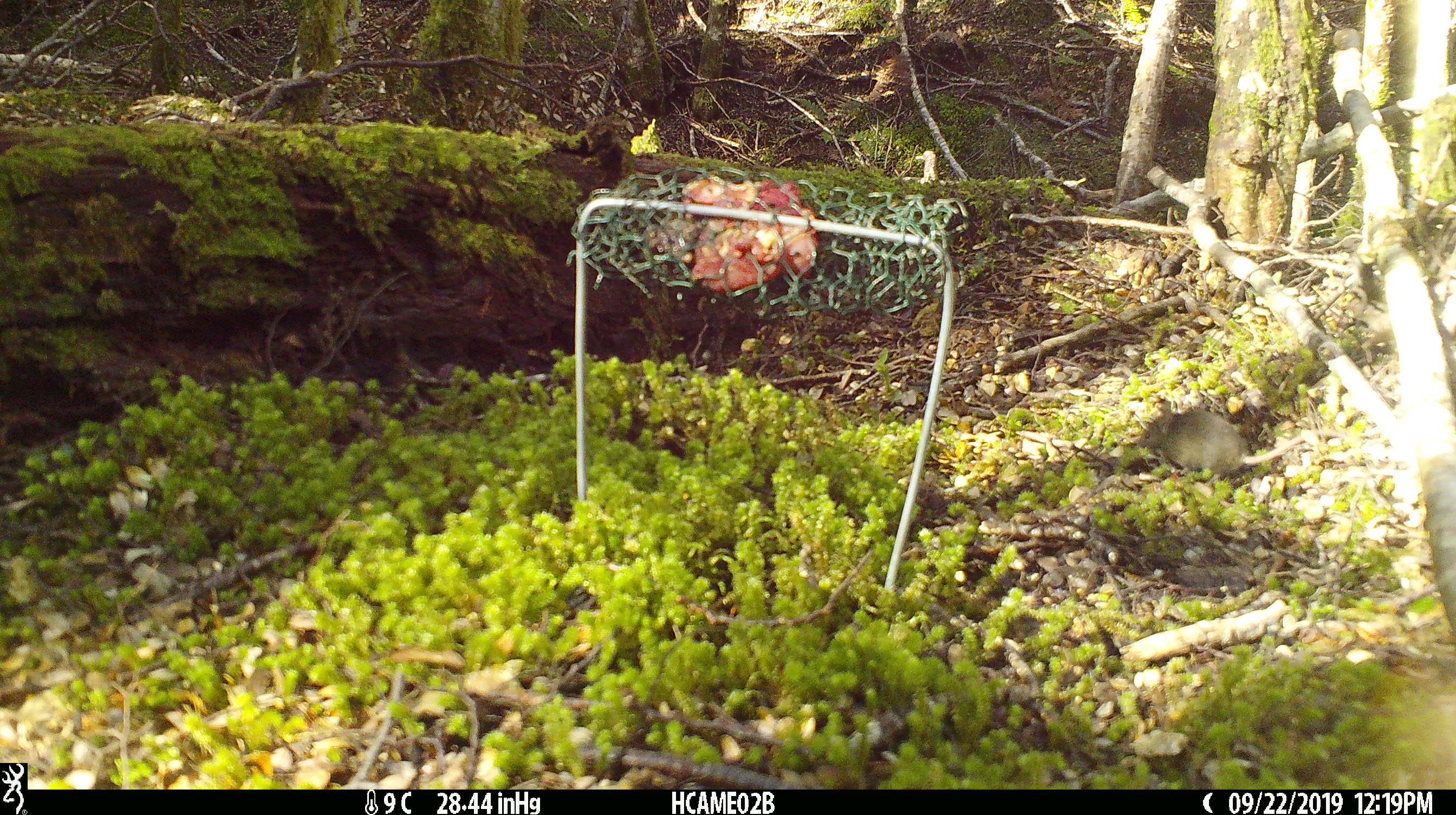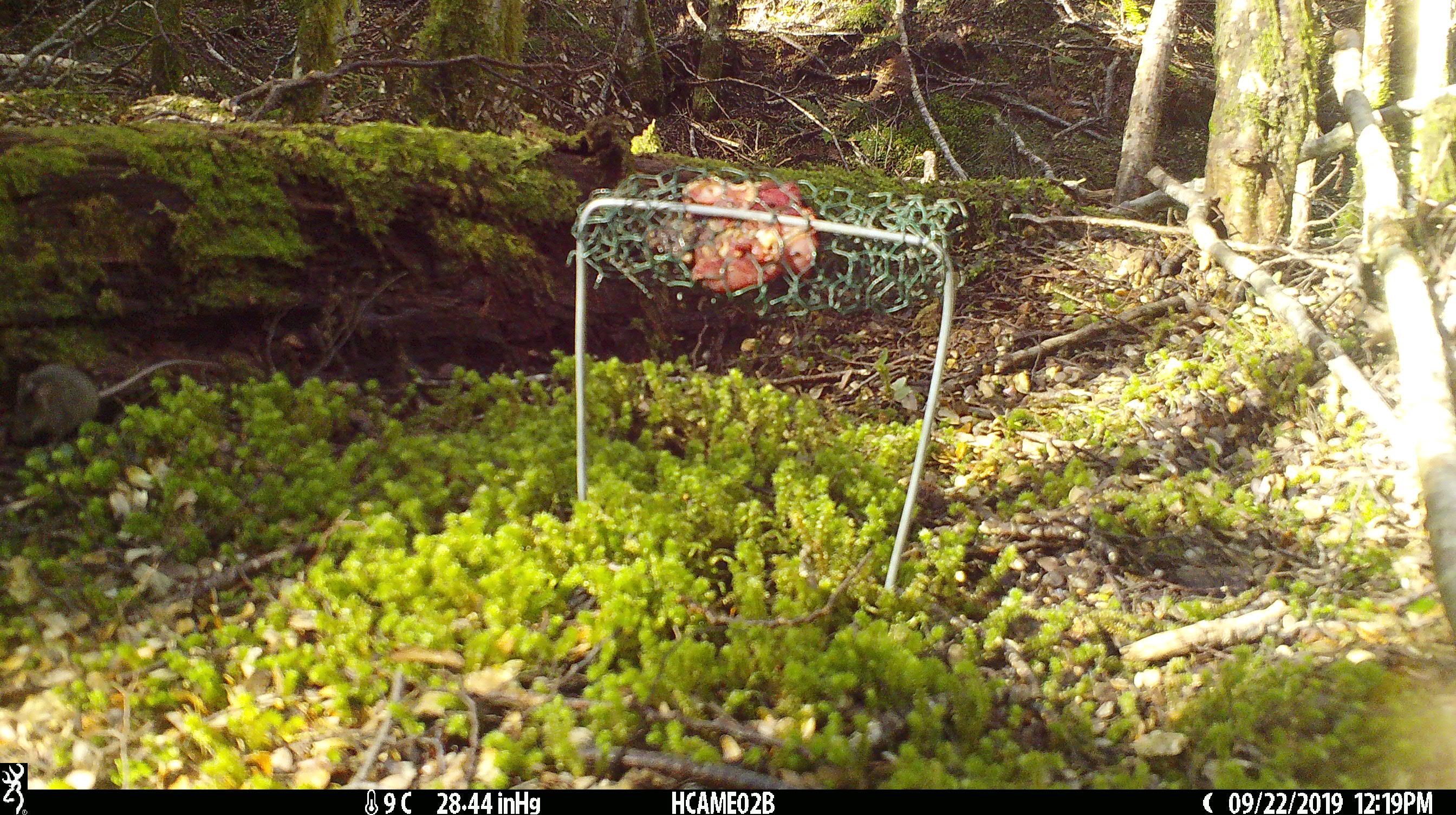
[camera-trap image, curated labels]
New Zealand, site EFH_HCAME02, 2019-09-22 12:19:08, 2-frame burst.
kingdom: Animalia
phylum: Chordata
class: Mammalia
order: Rodentia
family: Muridae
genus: Mus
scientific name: Mus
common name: mouse